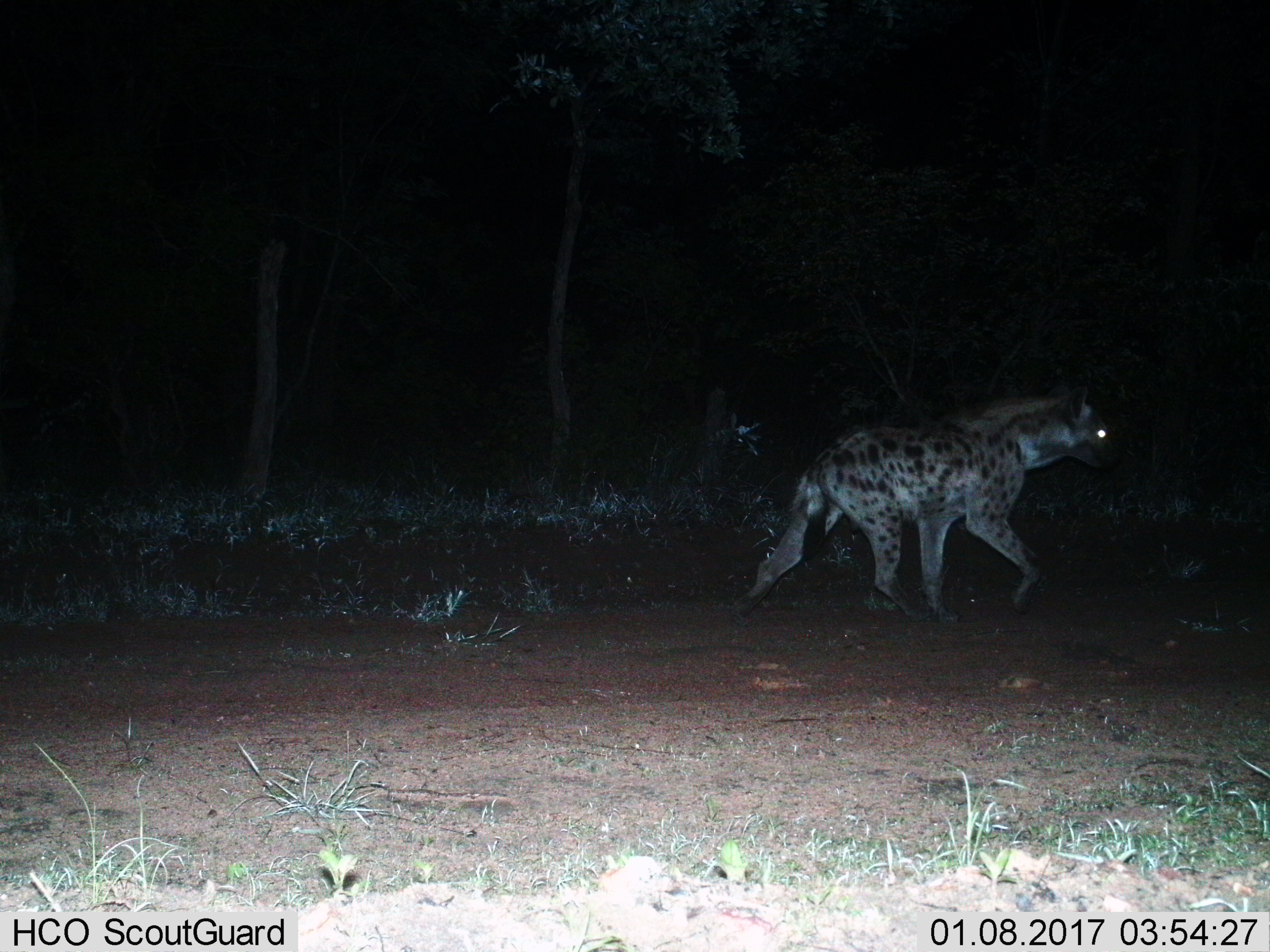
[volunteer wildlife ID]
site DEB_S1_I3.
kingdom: Animalia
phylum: Chordata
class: Mammalia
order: Carnivora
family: Hyaenidae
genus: Crocuta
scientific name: Crocuta crocuta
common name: spotted hyena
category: hyenaspotted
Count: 1.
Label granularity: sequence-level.